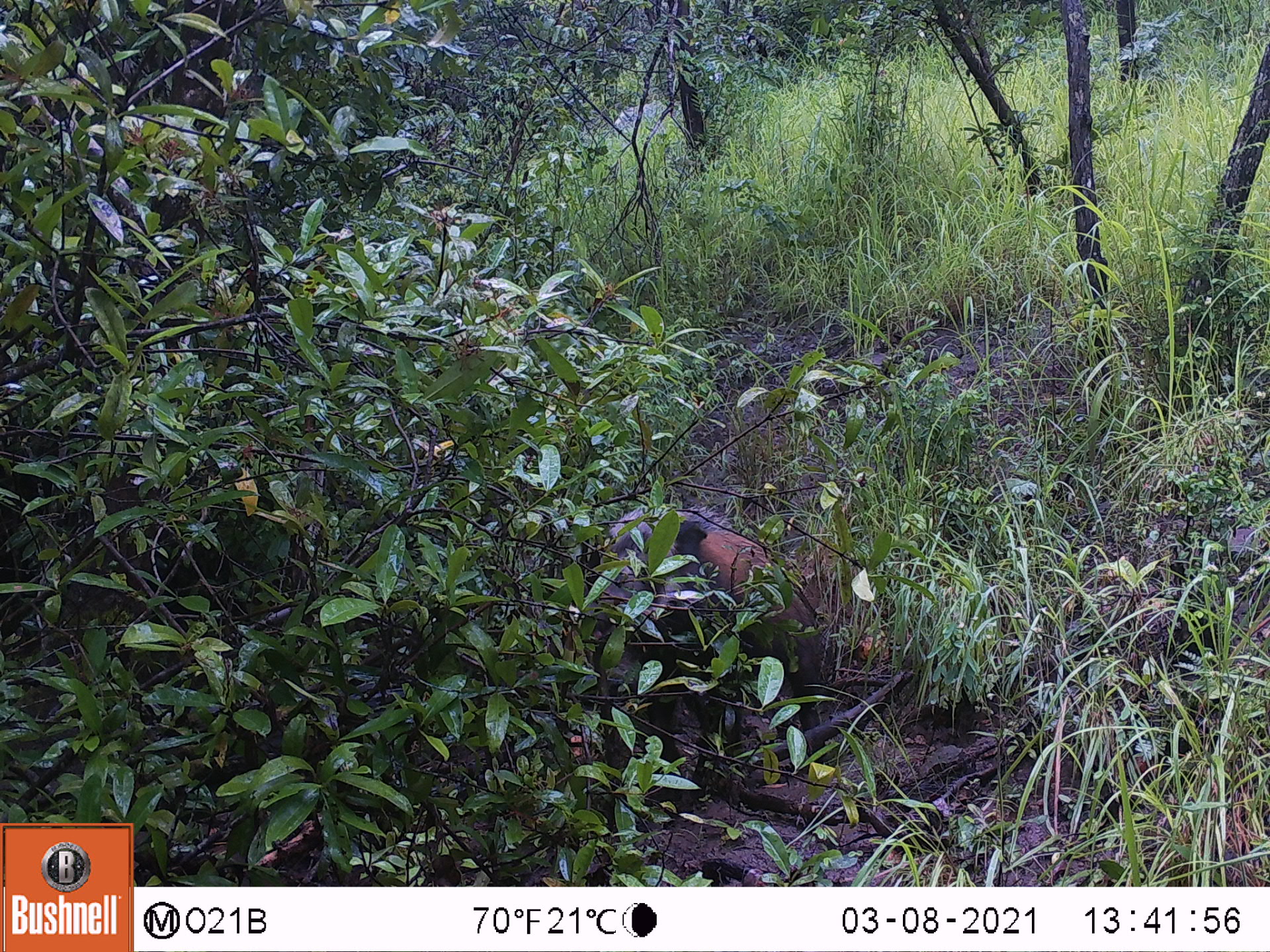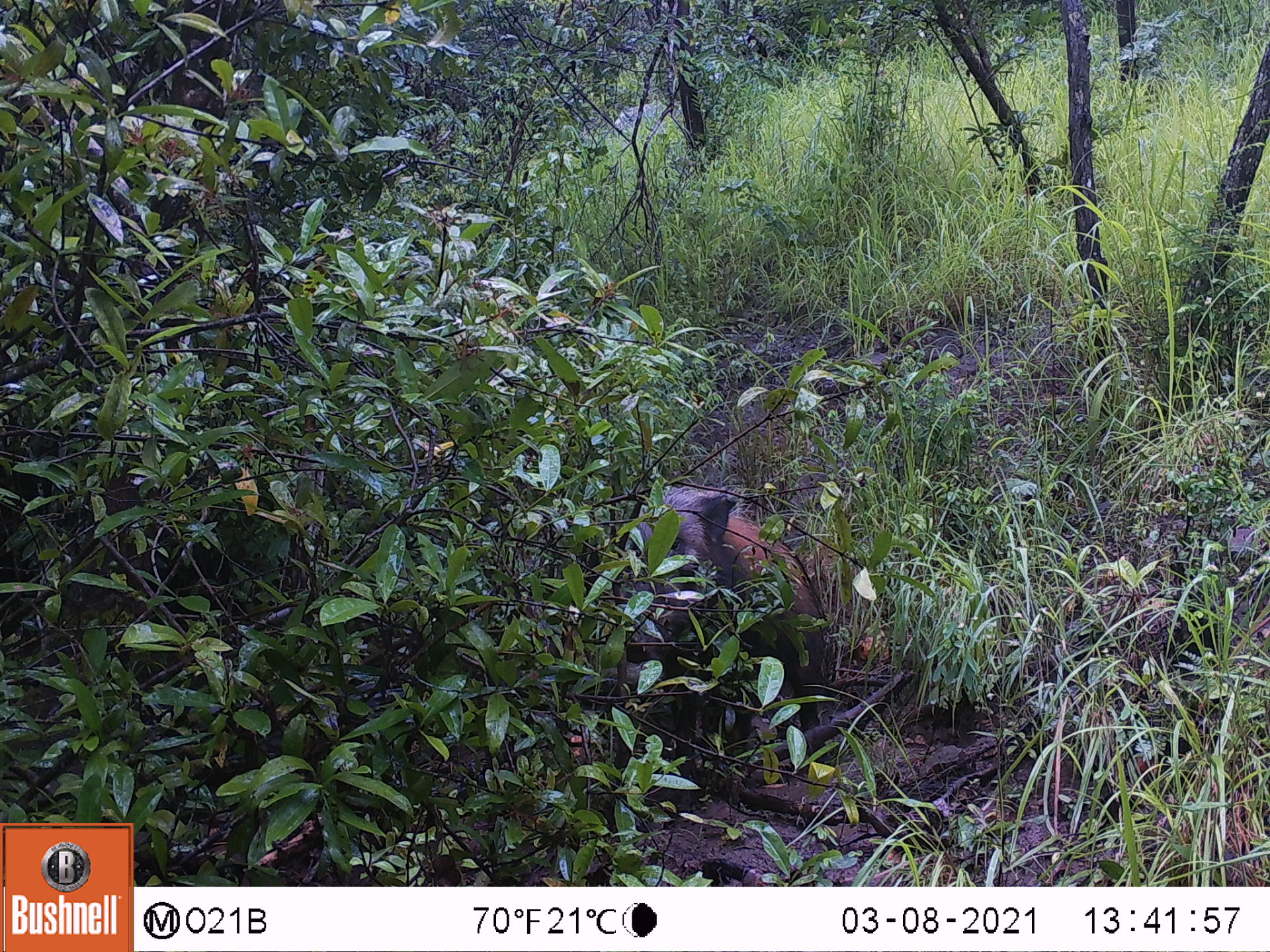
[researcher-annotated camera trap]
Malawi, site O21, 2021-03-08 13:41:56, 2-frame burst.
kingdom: Animalia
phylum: Chordata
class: Mammalia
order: Artiodactyla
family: Suidae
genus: Potamochoerus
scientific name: Potamochoerus larvatus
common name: bushpig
Bushpig (Potamochoerus larvatus), count 1.